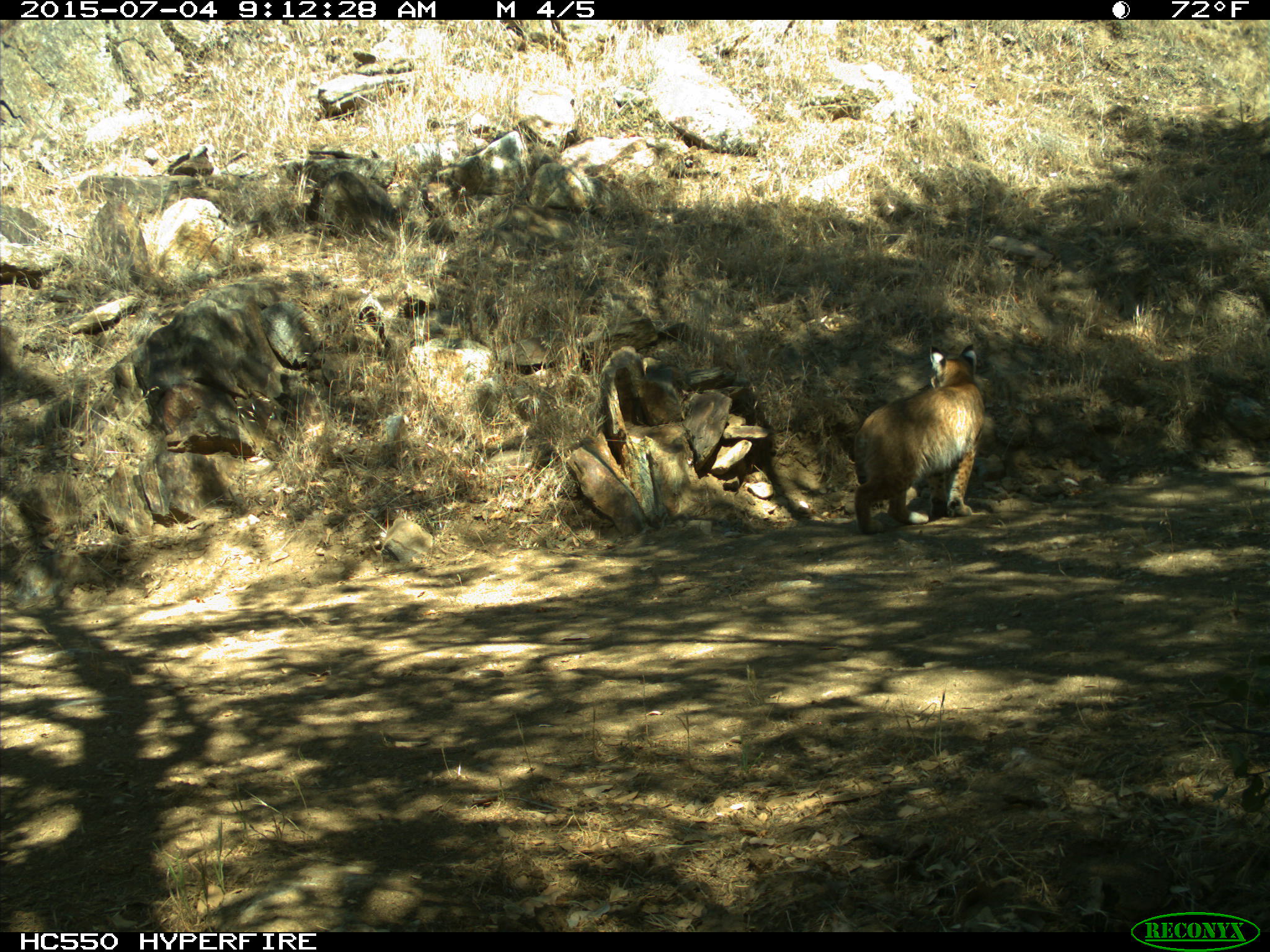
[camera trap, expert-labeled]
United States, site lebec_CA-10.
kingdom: Animalia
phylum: Chordata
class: Mammalia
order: Carnivora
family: Felidae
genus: Lynx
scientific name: Lynx rufus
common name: bobcat